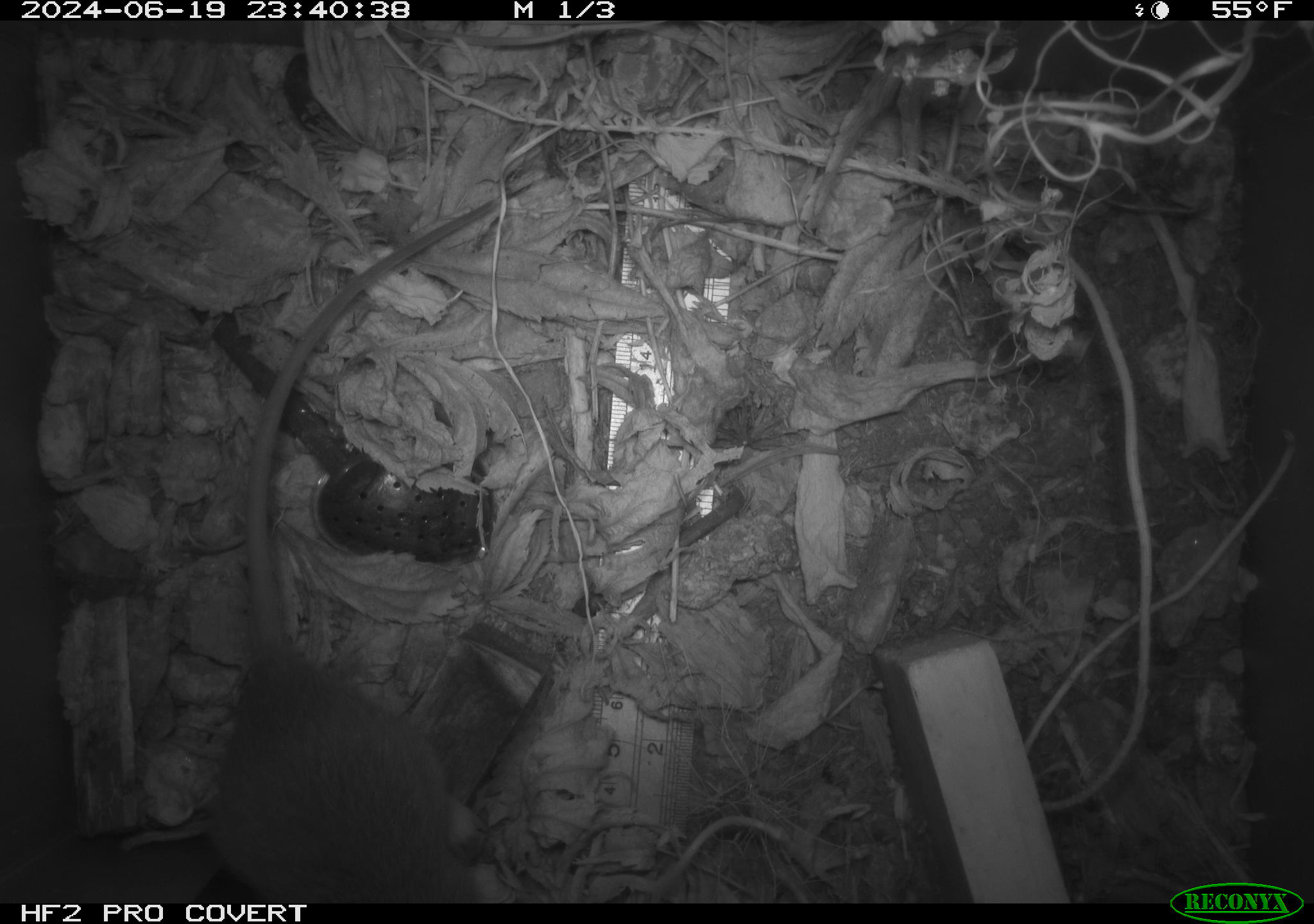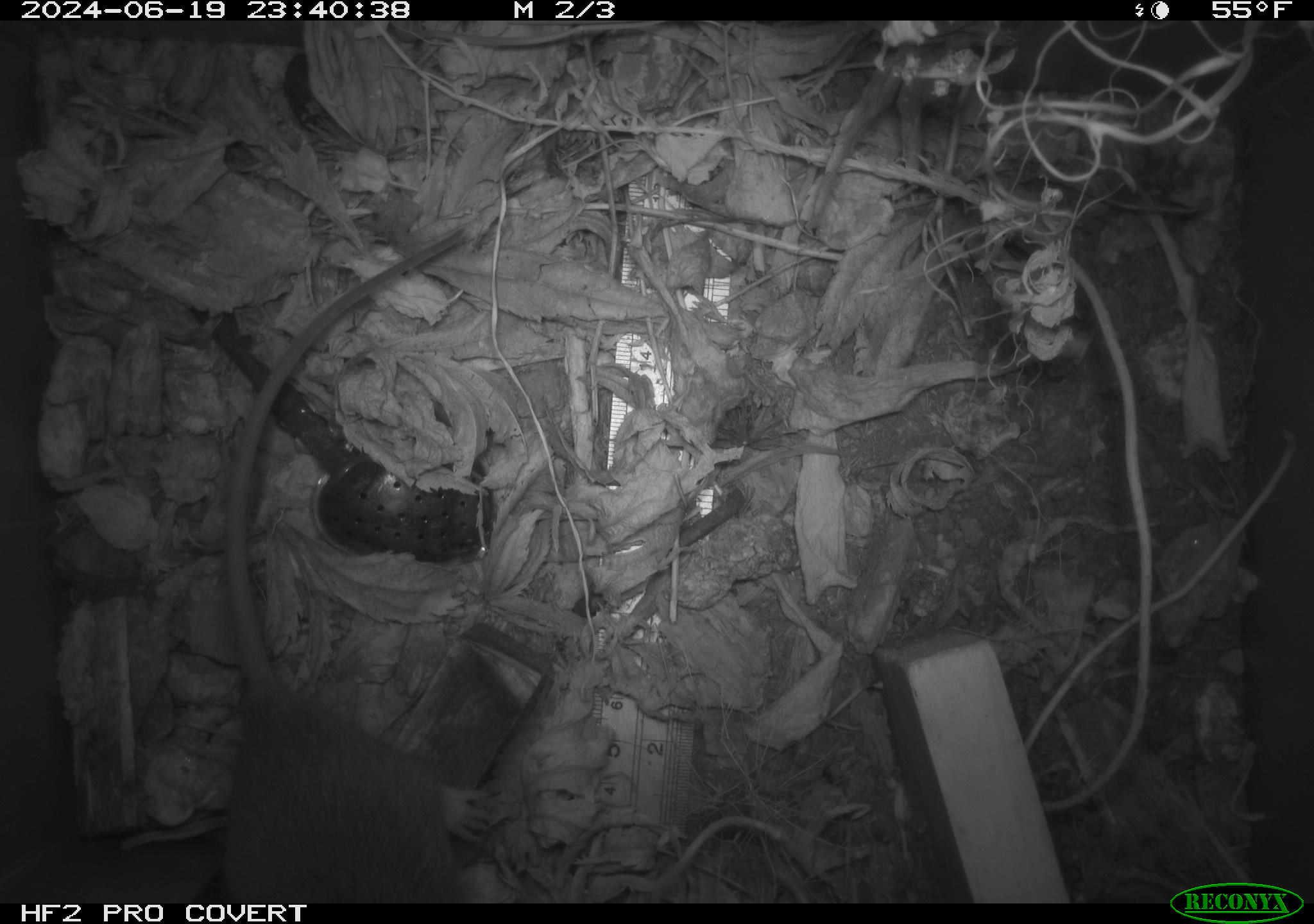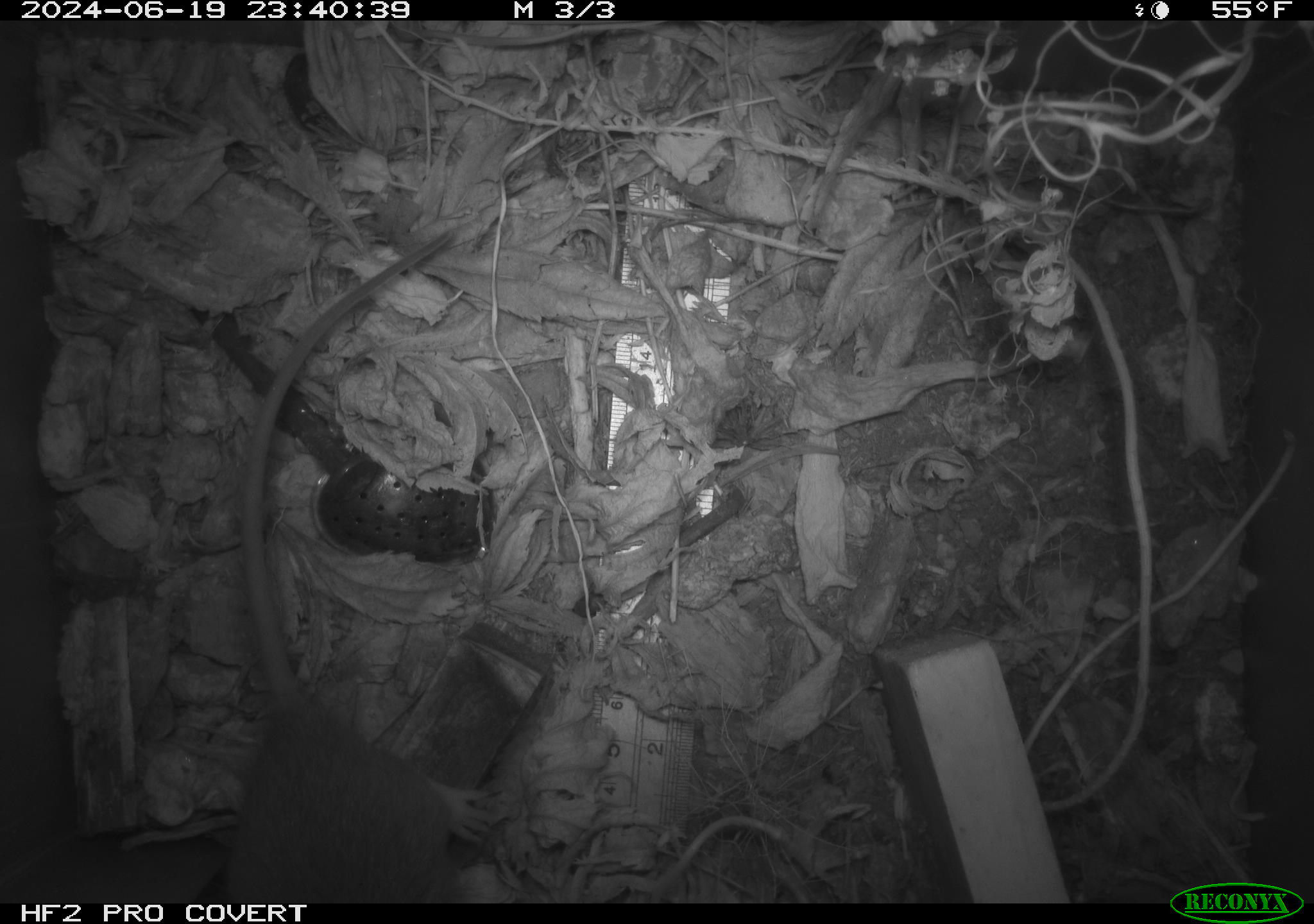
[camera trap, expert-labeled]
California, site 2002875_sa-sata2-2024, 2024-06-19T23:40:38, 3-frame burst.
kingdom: Animalia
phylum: Chordata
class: Mammalia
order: Rodentia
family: Muridae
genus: Rattus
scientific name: Rattus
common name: rat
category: rattus species